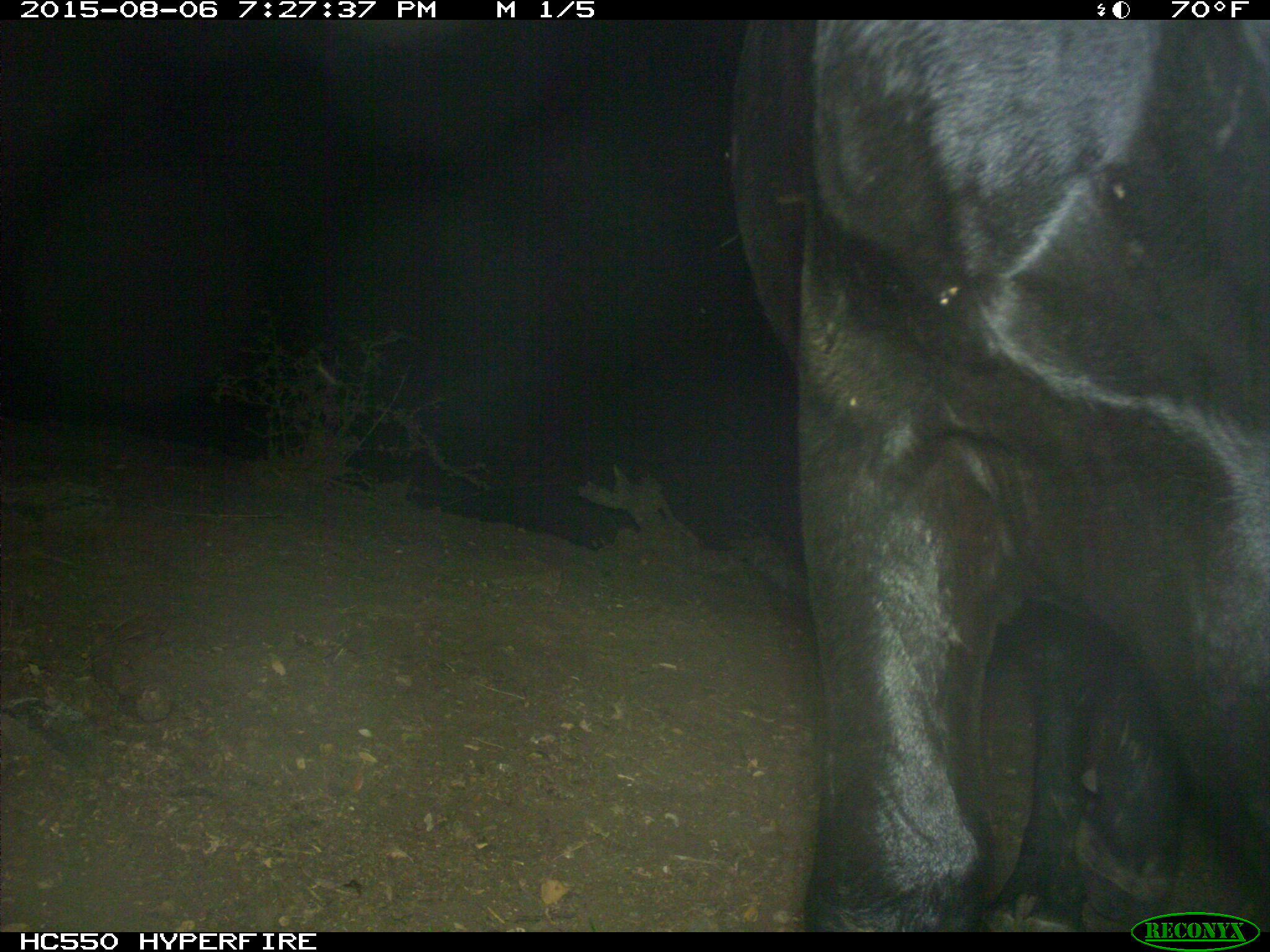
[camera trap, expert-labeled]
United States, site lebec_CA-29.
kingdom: Animalia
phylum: Chordata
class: Mammalia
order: Artiodactyla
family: Bovidae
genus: Bos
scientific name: Bos taurus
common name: domestic cow